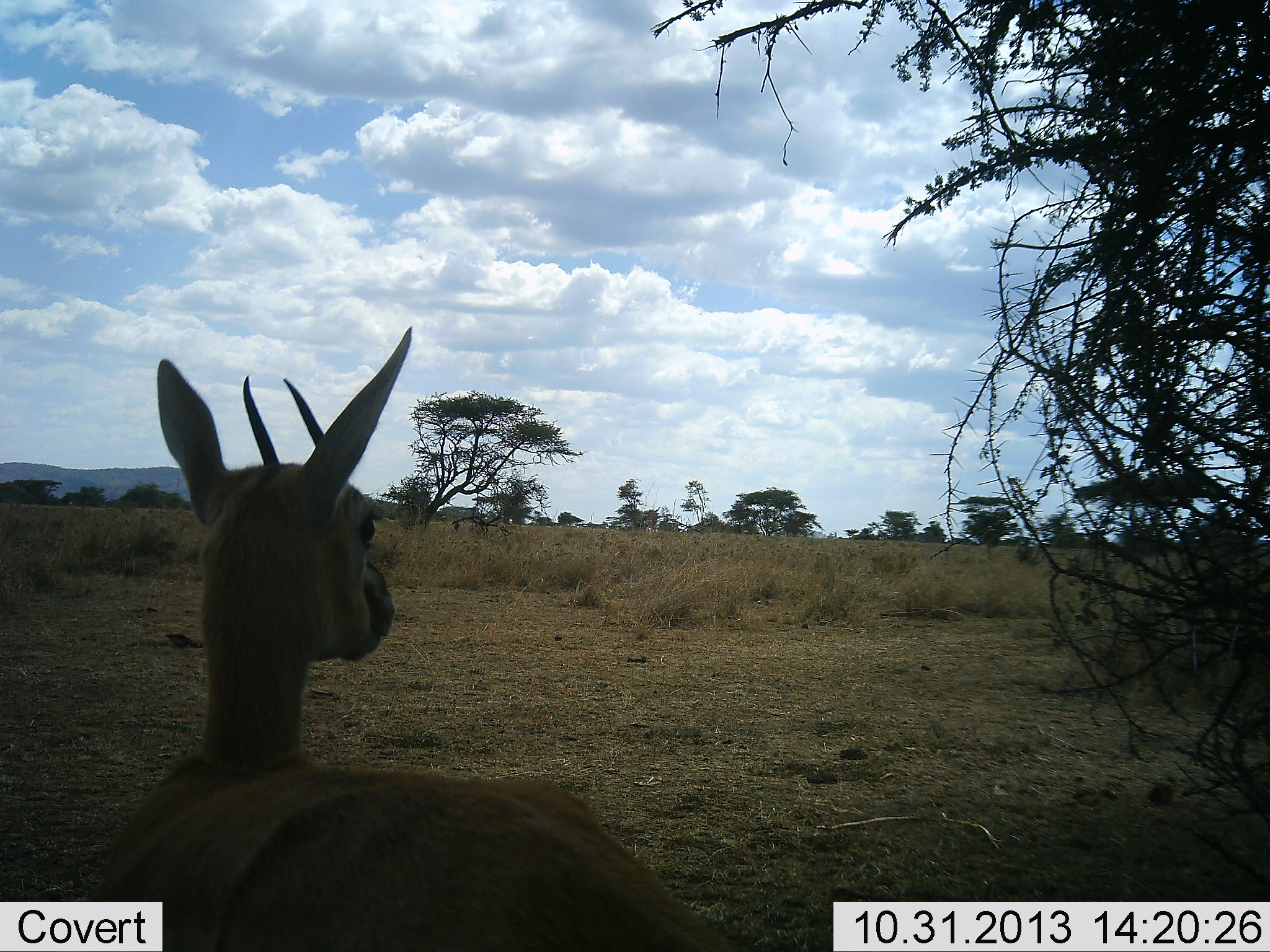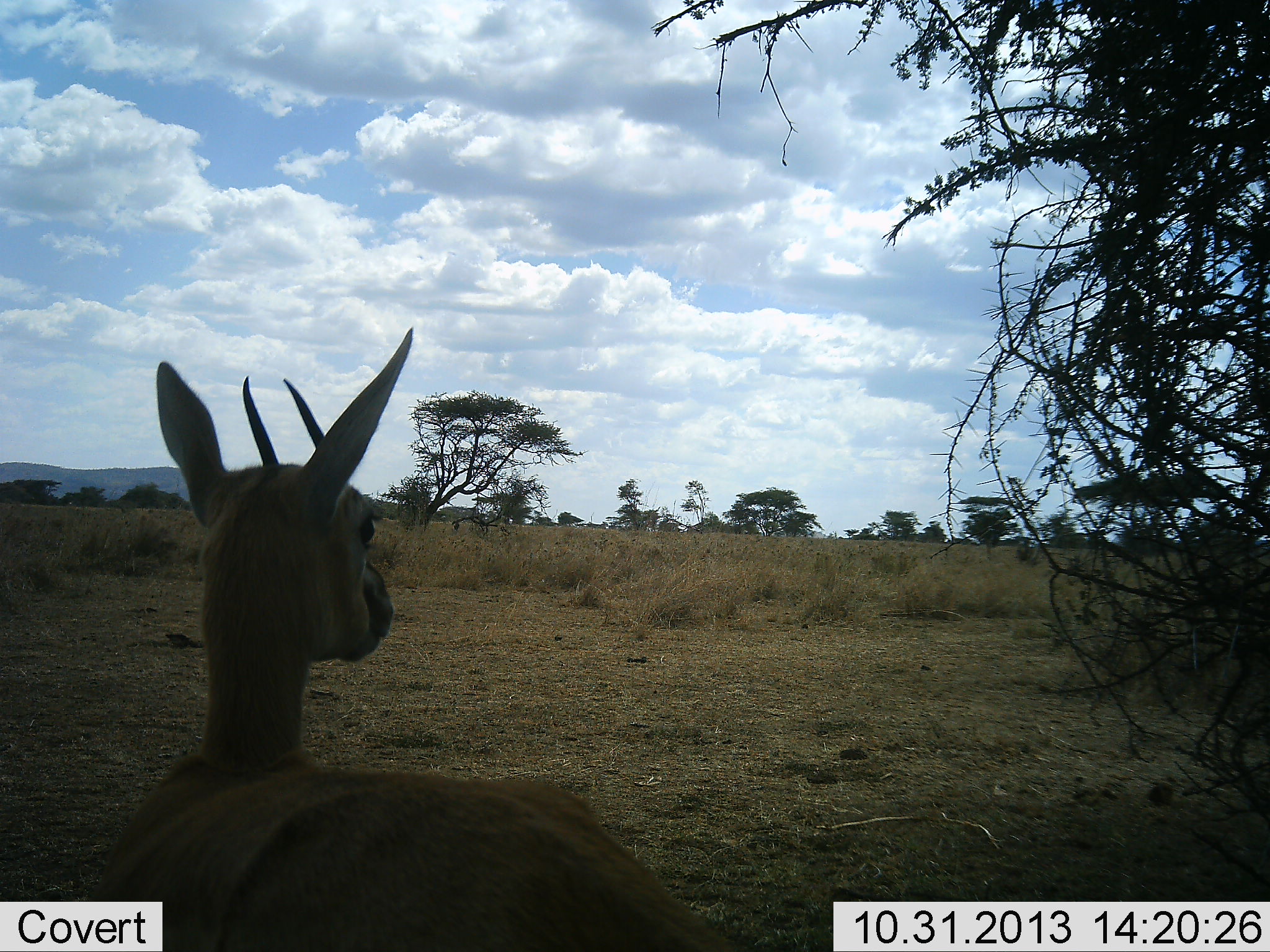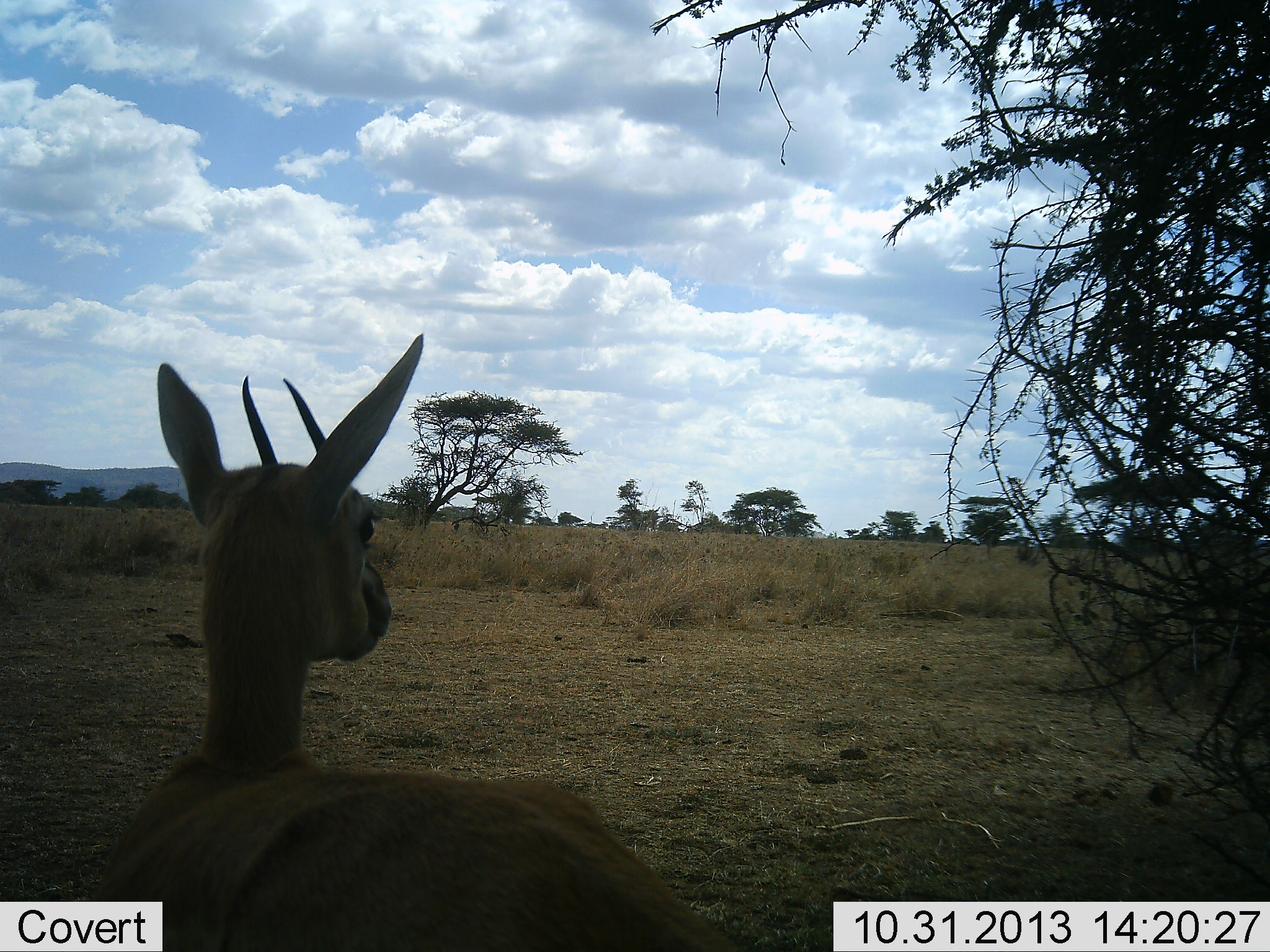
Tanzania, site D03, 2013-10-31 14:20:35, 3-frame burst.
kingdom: Animalia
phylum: Chordata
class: Mammalia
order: Artiodactyla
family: Bovidae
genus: Eudorcas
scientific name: Eudorcas thomsonii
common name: thomson's gazelle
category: gazellethomsons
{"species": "gazellethomsons (thomson's gazelle) (Eudorcas thomsonii)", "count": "1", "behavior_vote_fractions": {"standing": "70%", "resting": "30%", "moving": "0%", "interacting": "0%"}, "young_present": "0%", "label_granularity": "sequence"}